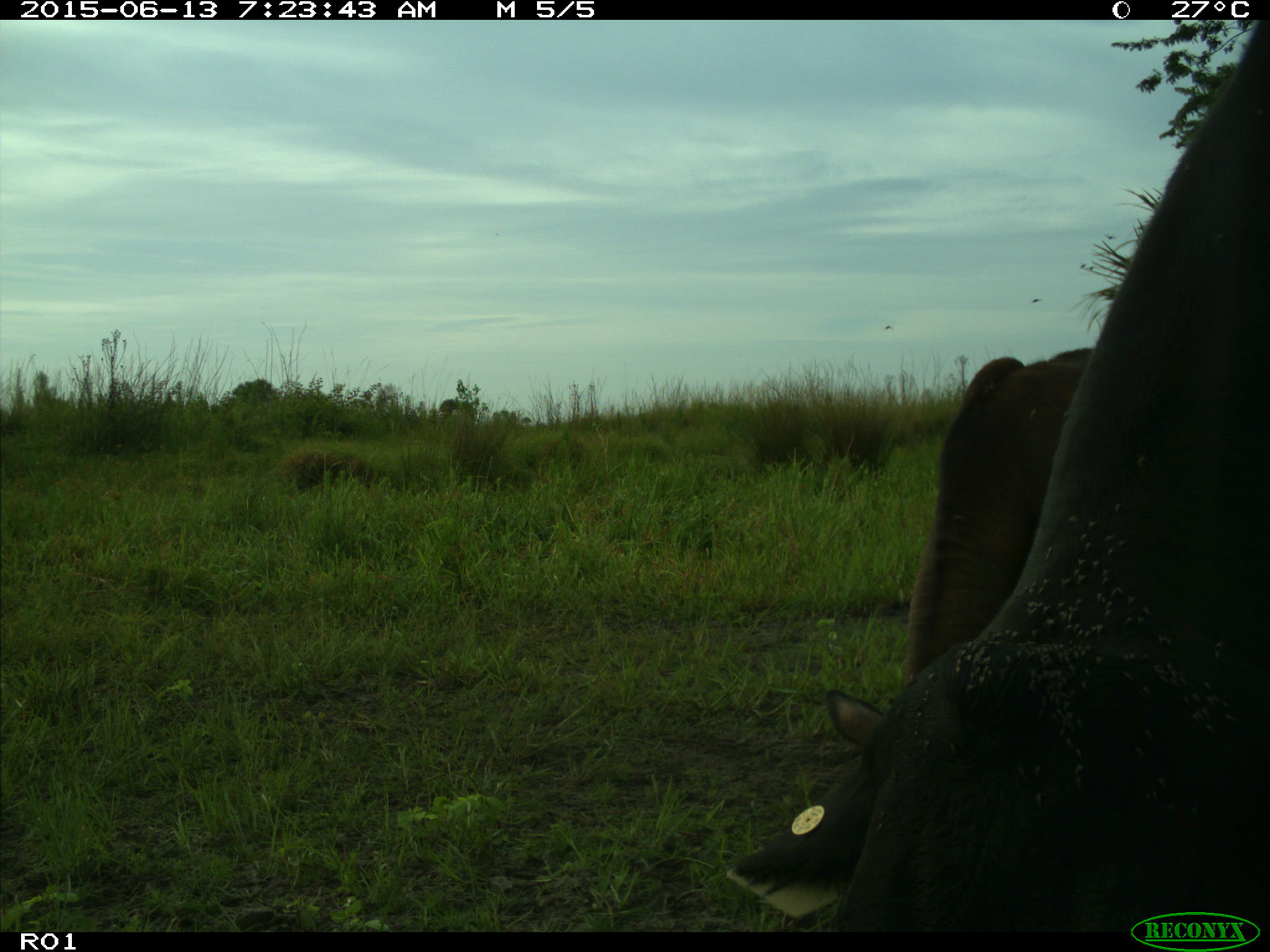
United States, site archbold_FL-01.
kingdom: Animalia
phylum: Chordata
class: Mammalia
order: Artiodactyla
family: Bovidae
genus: Bos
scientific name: Bos taurus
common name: domestic cow